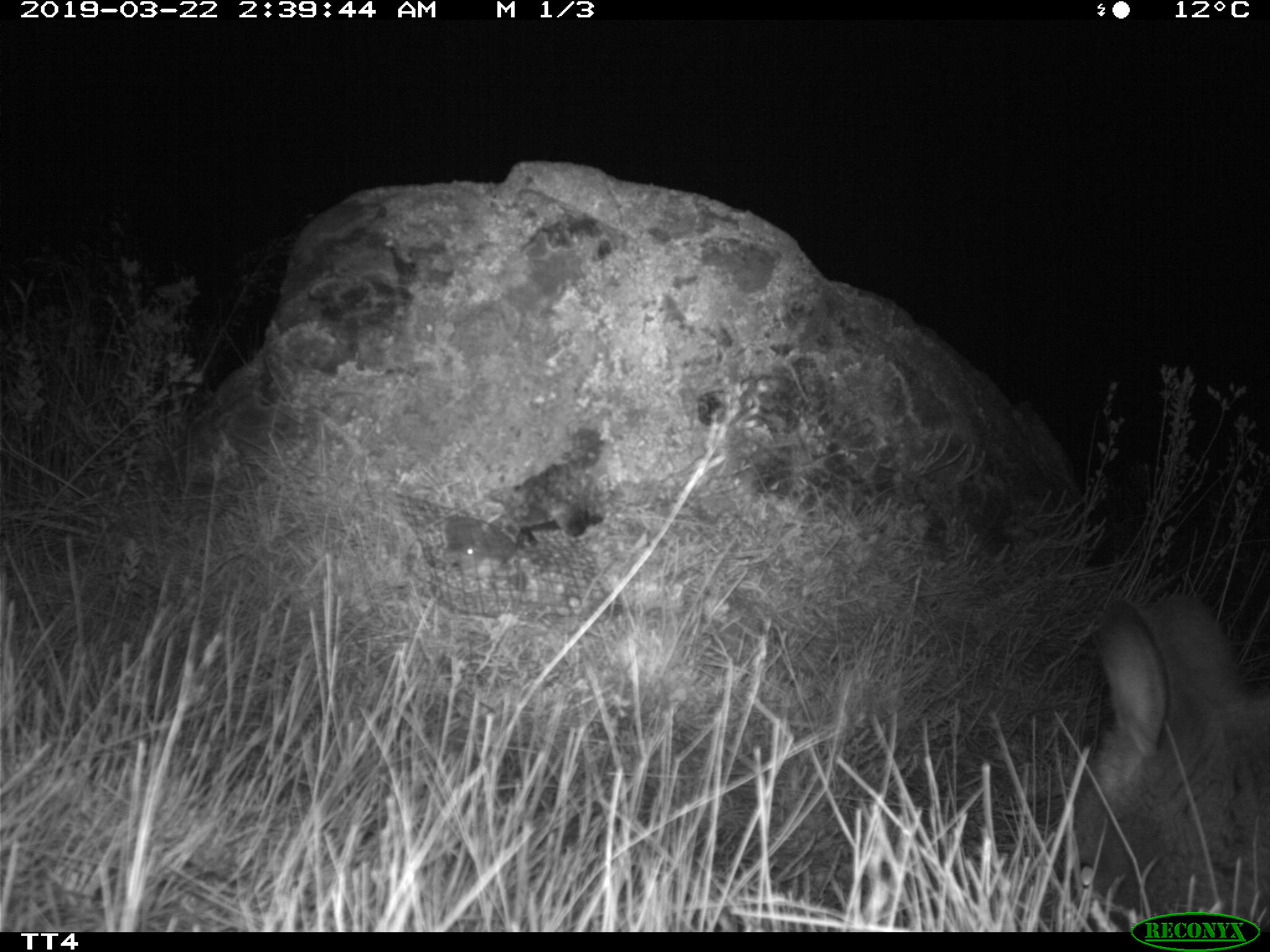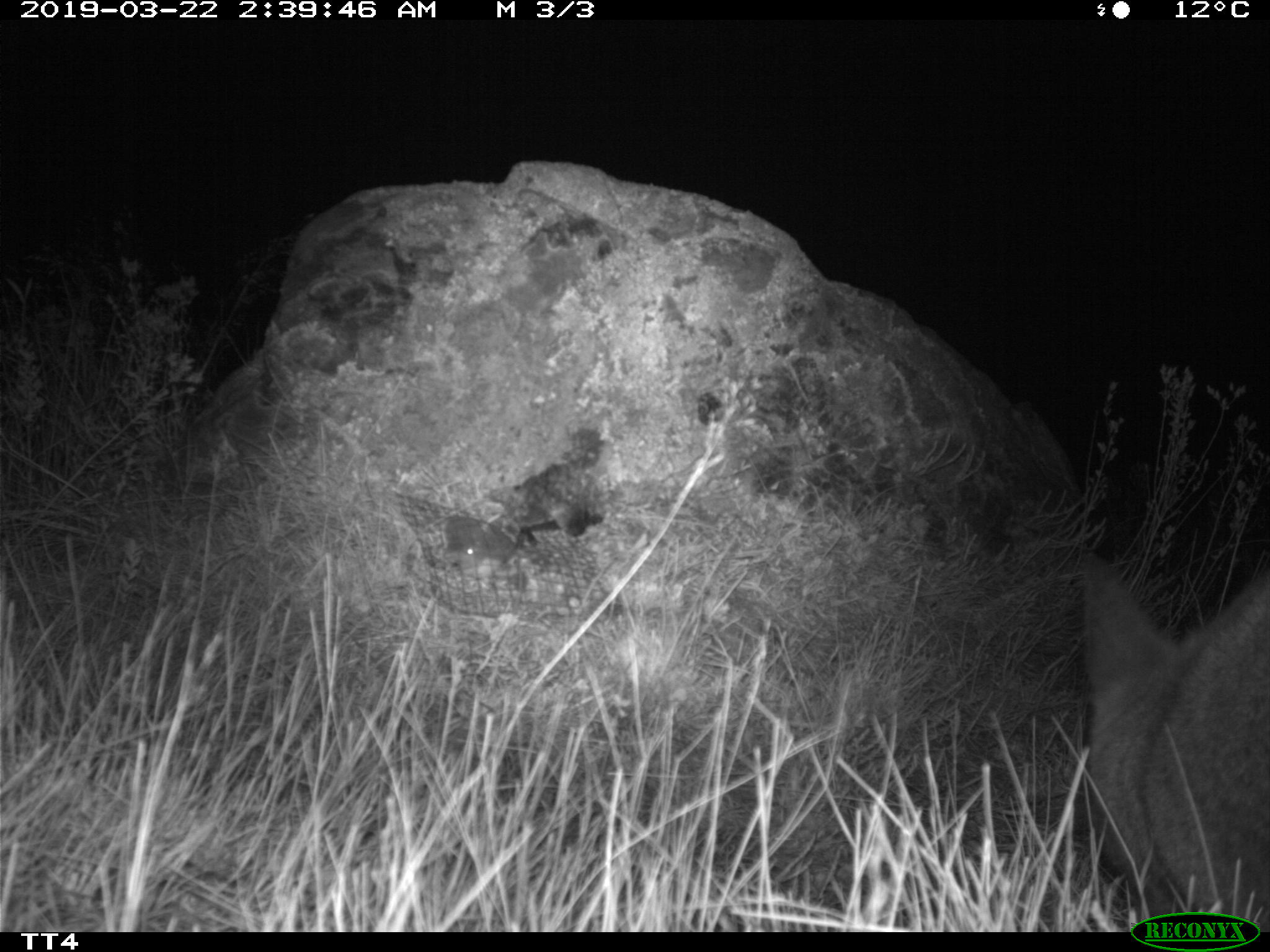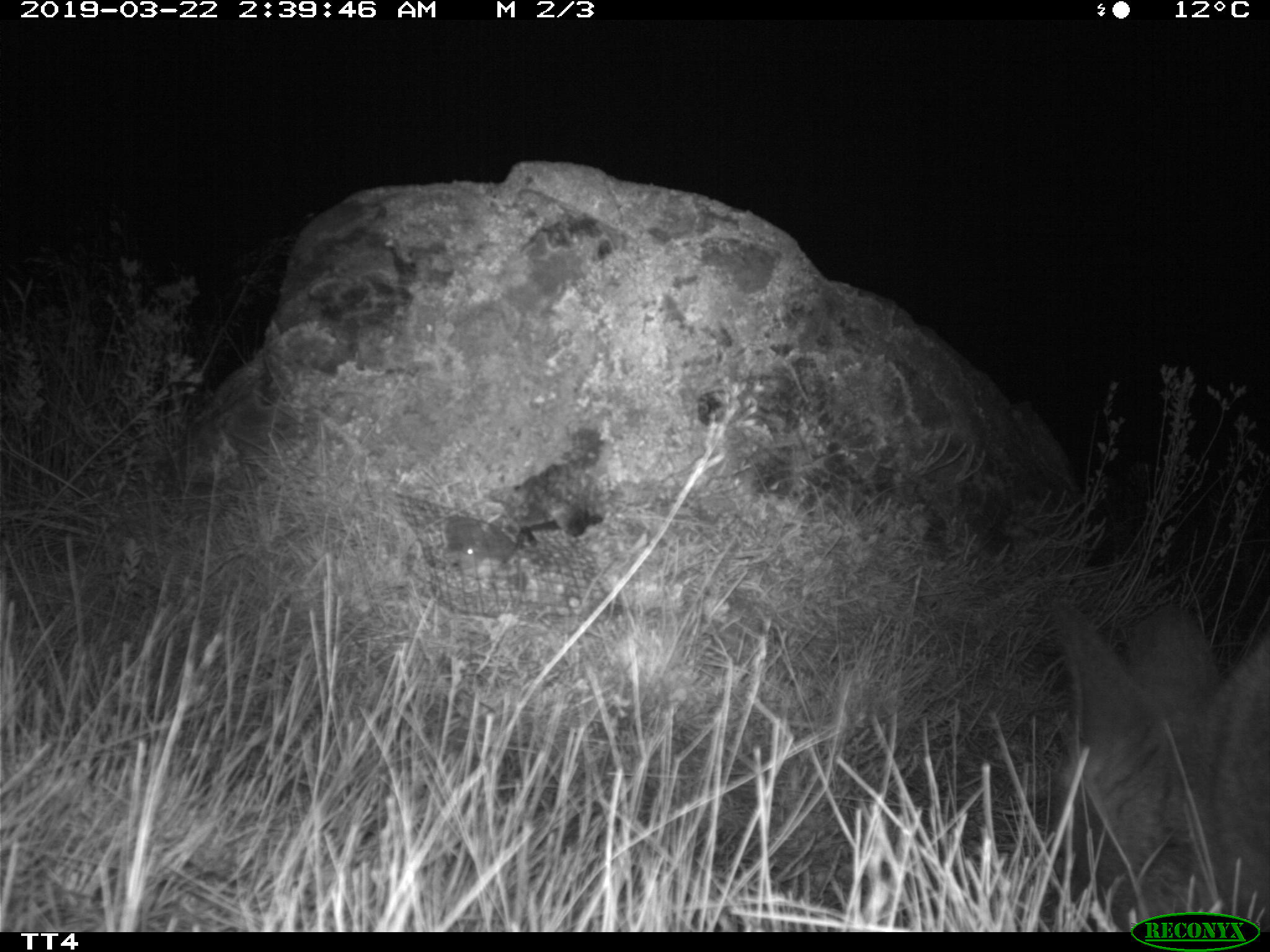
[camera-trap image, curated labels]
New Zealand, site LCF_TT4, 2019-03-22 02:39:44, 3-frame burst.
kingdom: Animalia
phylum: Chordata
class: Mammalia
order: Diprotodontia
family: Macropodidae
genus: Notamacropus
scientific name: Notamacropus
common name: wallaby